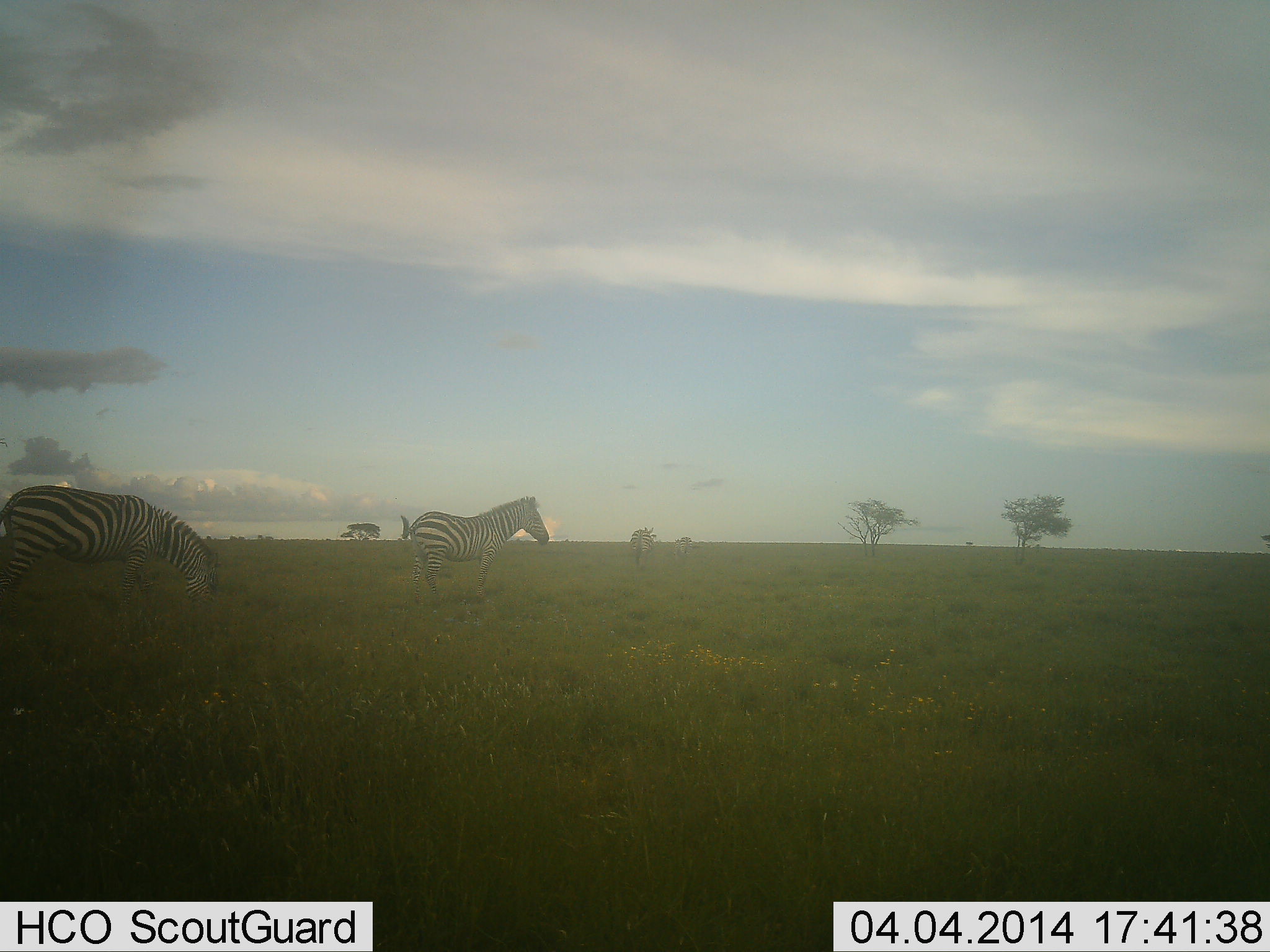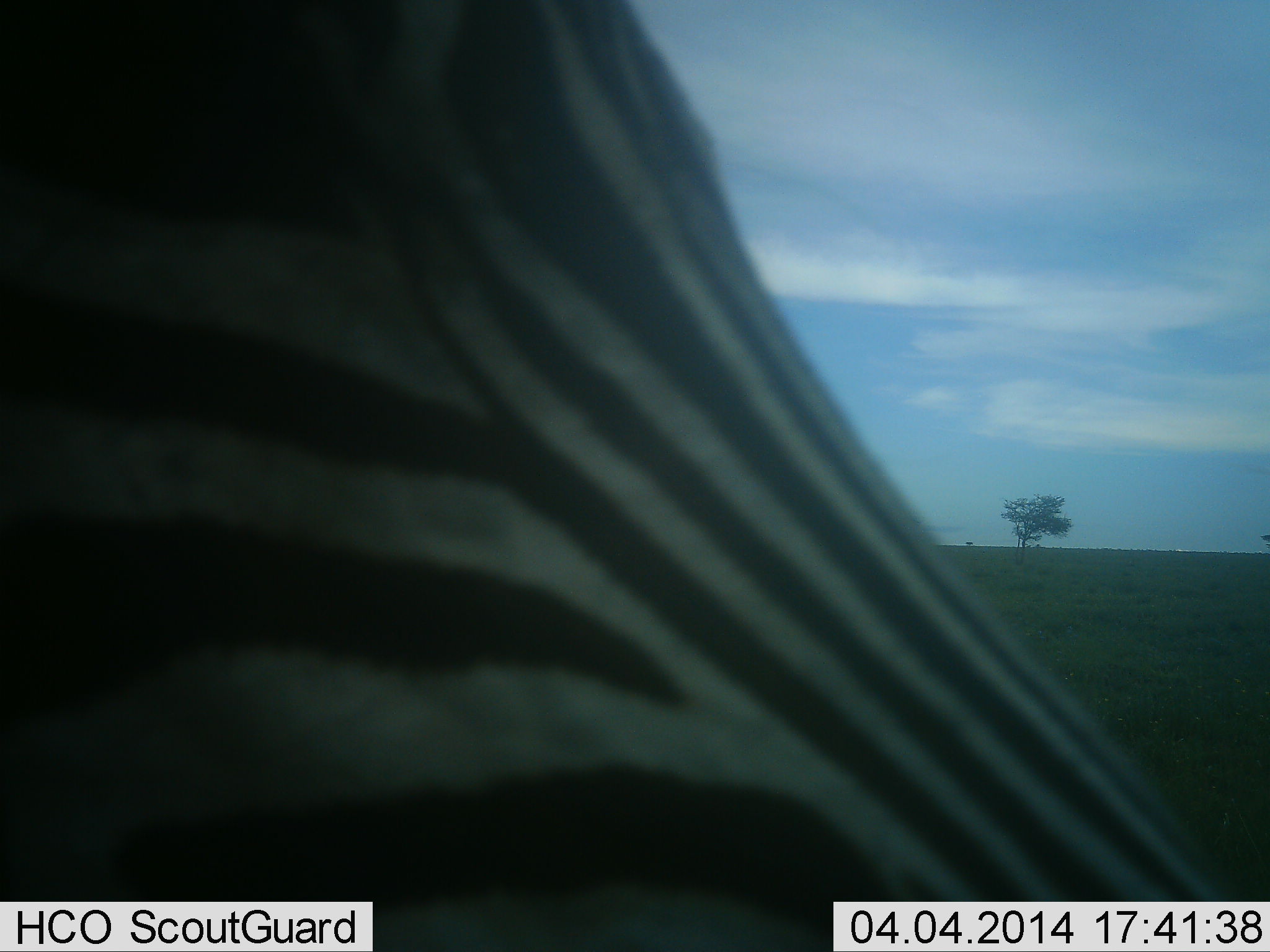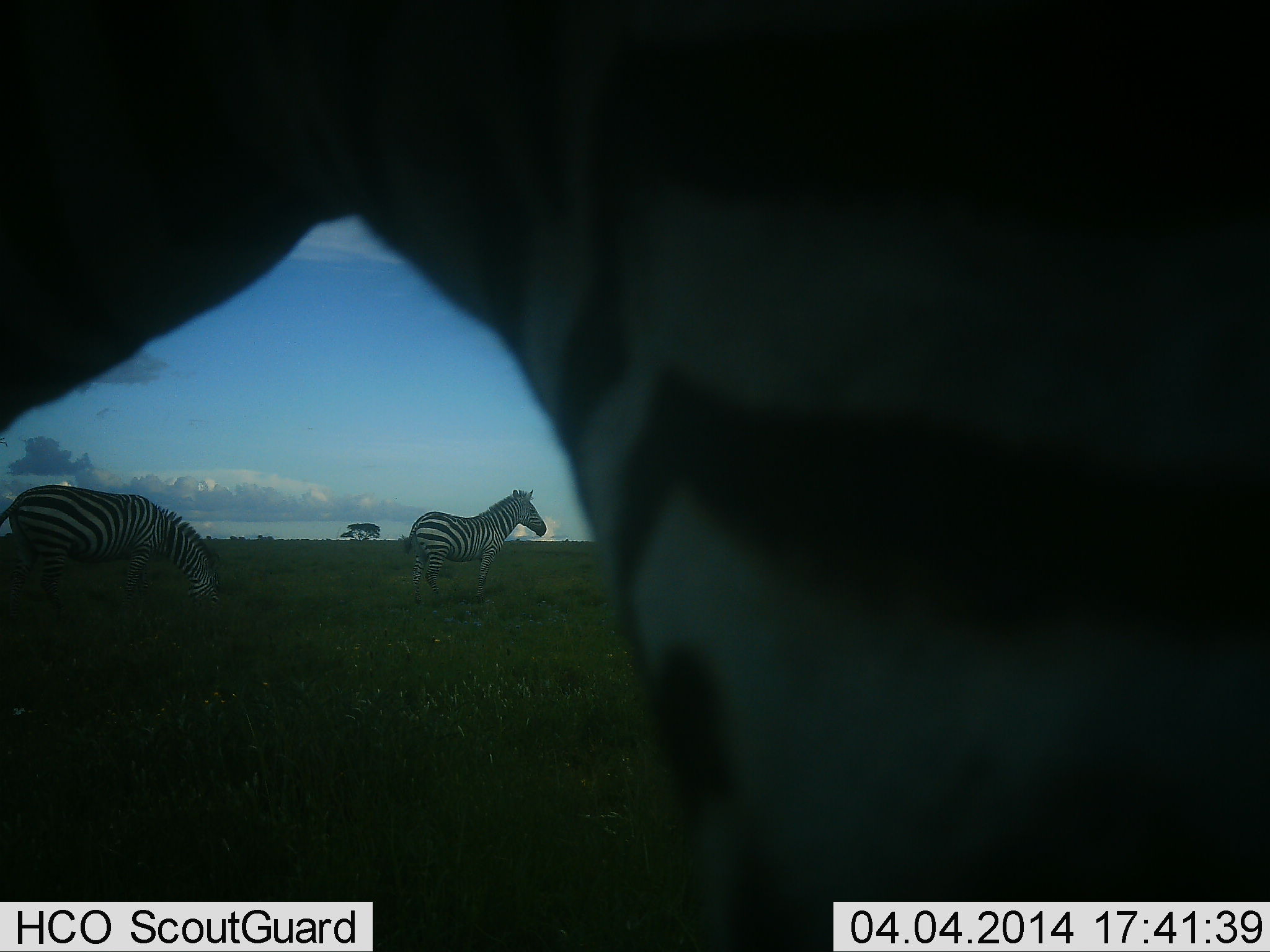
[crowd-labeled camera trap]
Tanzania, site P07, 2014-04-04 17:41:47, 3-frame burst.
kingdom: Animalia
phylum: Chordata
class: Mammalia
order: Perissodactyla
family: Equidae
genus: Equus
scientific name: Equus quagga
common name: plains zebra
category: zebra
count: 3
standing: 70%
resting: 0%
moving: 50%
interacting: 0%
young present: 0%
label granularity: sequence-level